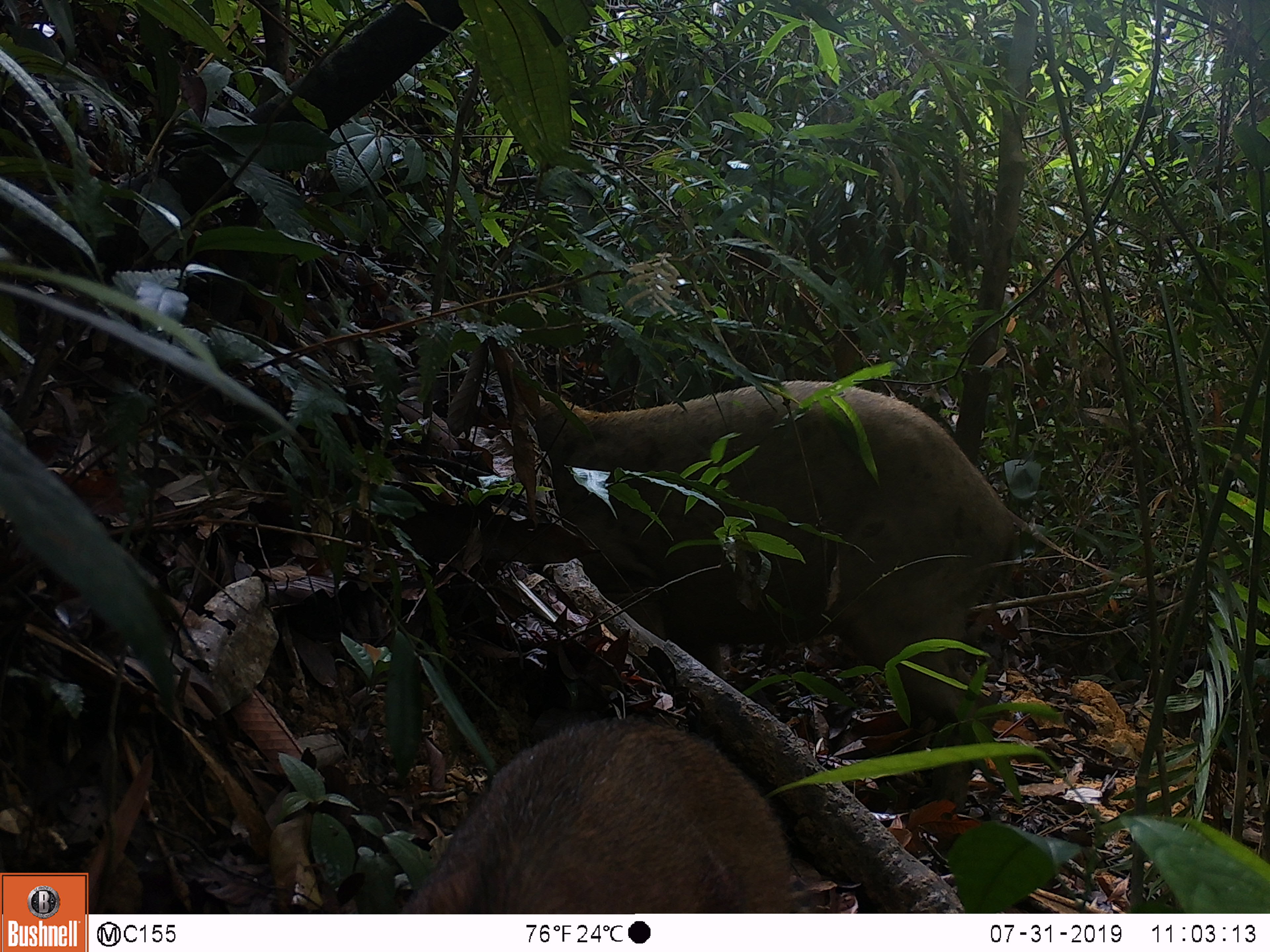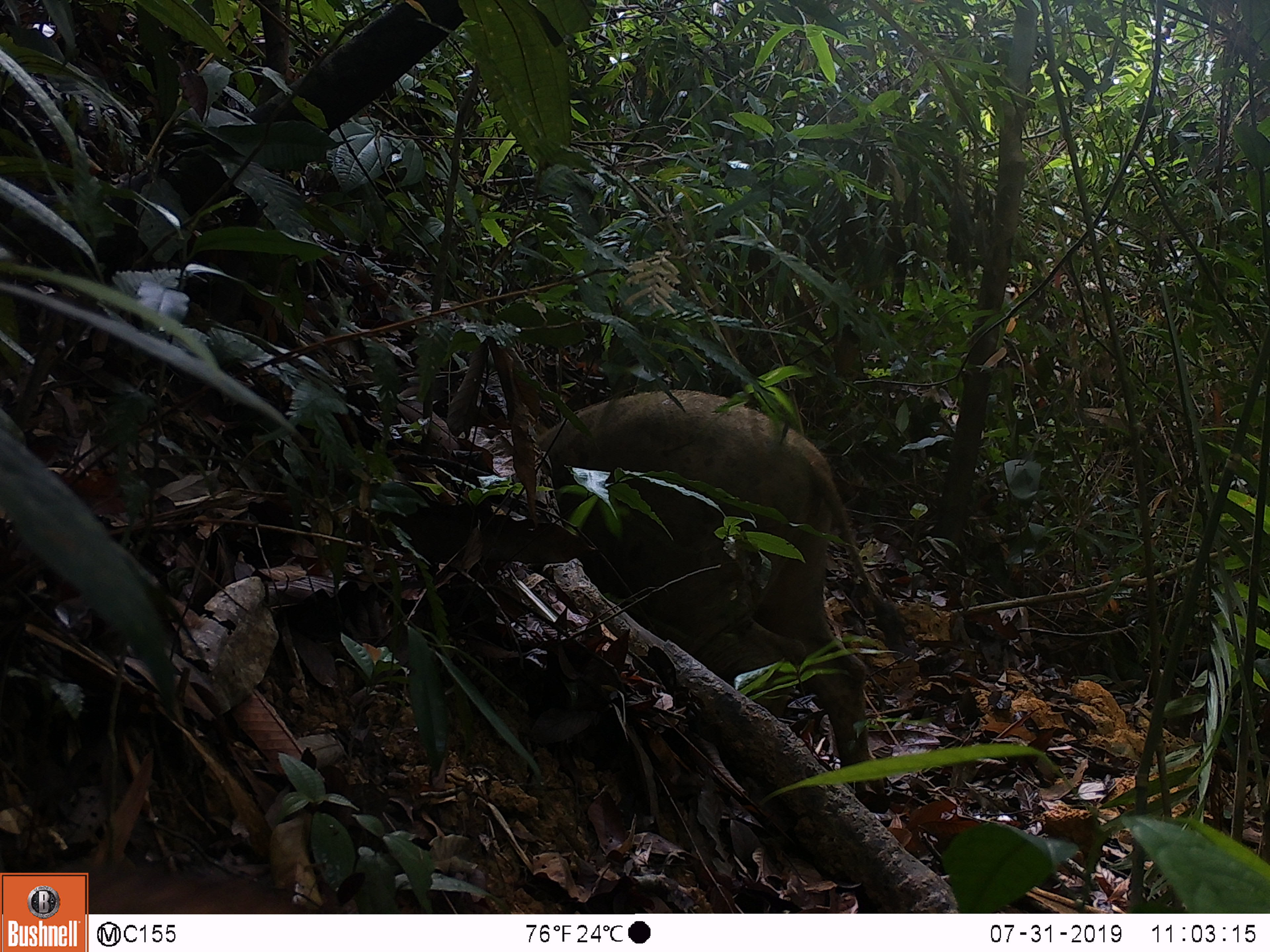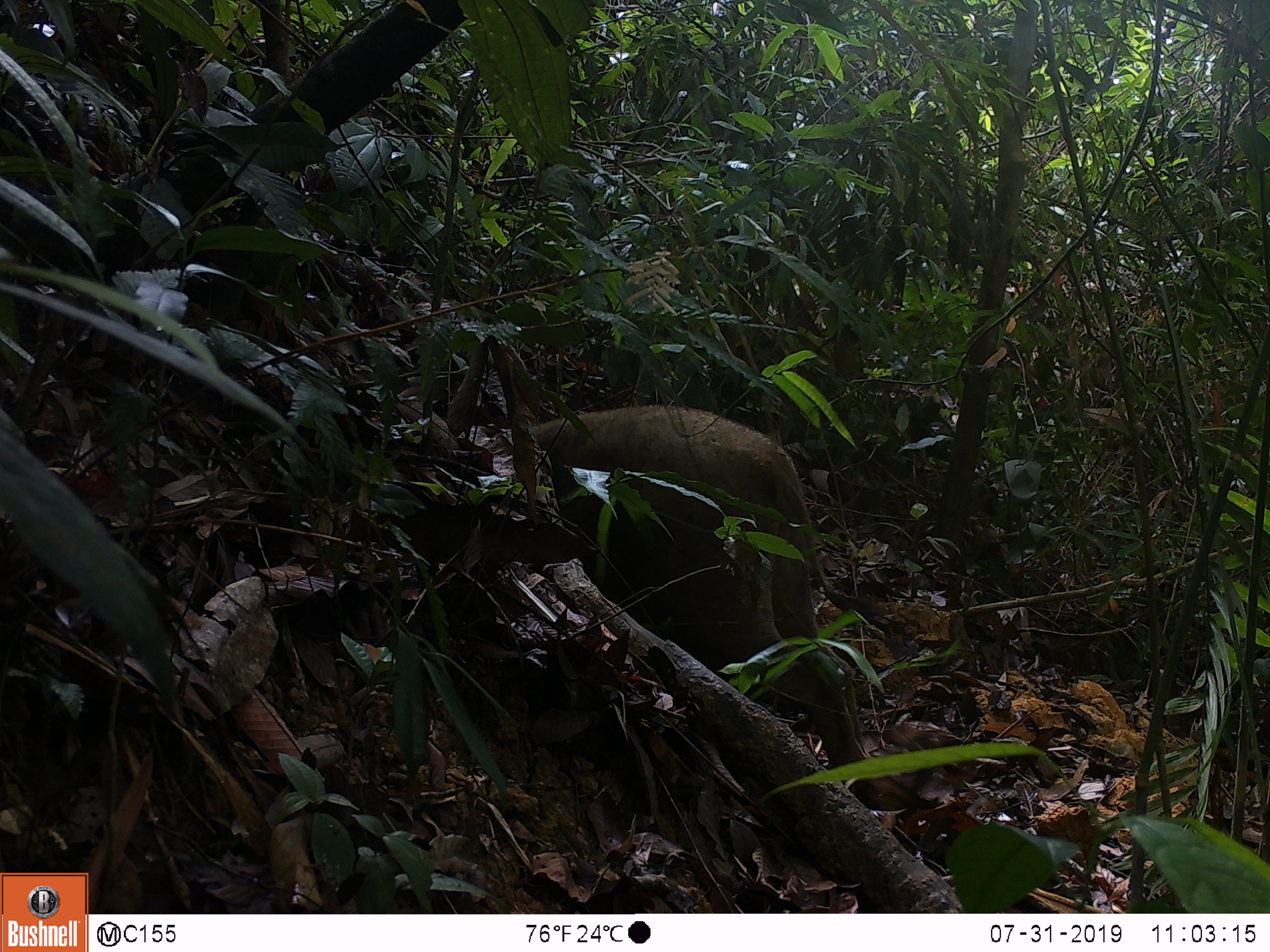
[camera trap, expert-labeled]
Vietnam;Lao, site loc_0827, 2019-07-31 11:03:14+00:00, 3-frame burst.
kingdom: Animalia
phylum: Chordata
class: Mammalia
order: Artiodactyla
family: Suidae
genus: Sus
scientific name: Sus scrofa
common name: eurasian wild pig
Eurasian wild pig (Sus scrofa). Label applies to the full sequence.